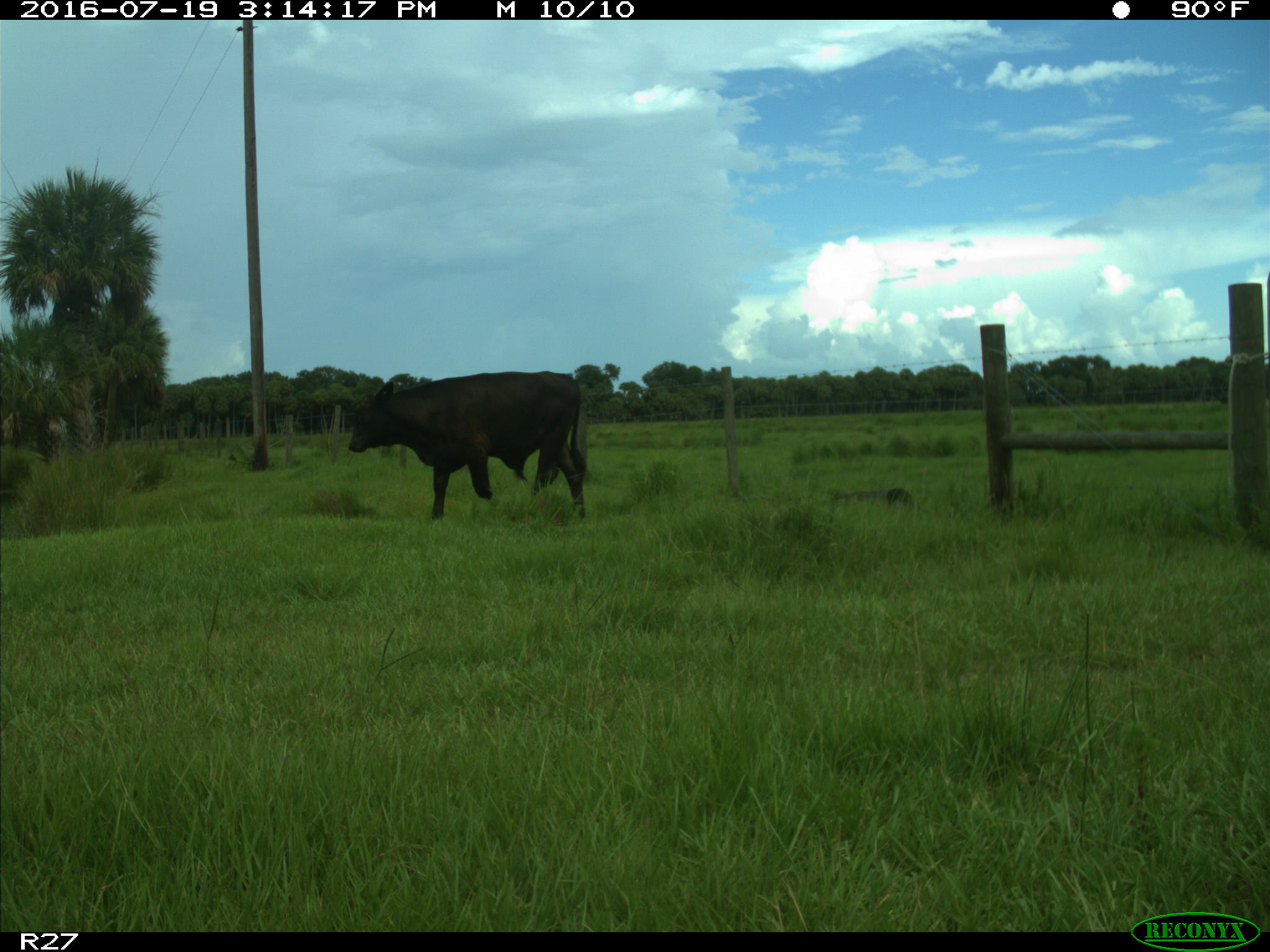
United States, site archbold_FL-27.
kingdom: Animalia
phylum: Chordata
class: Mammalia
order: Artiodactyla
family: Bovidae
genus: Bos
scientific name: Bos taurus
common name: domestic cow